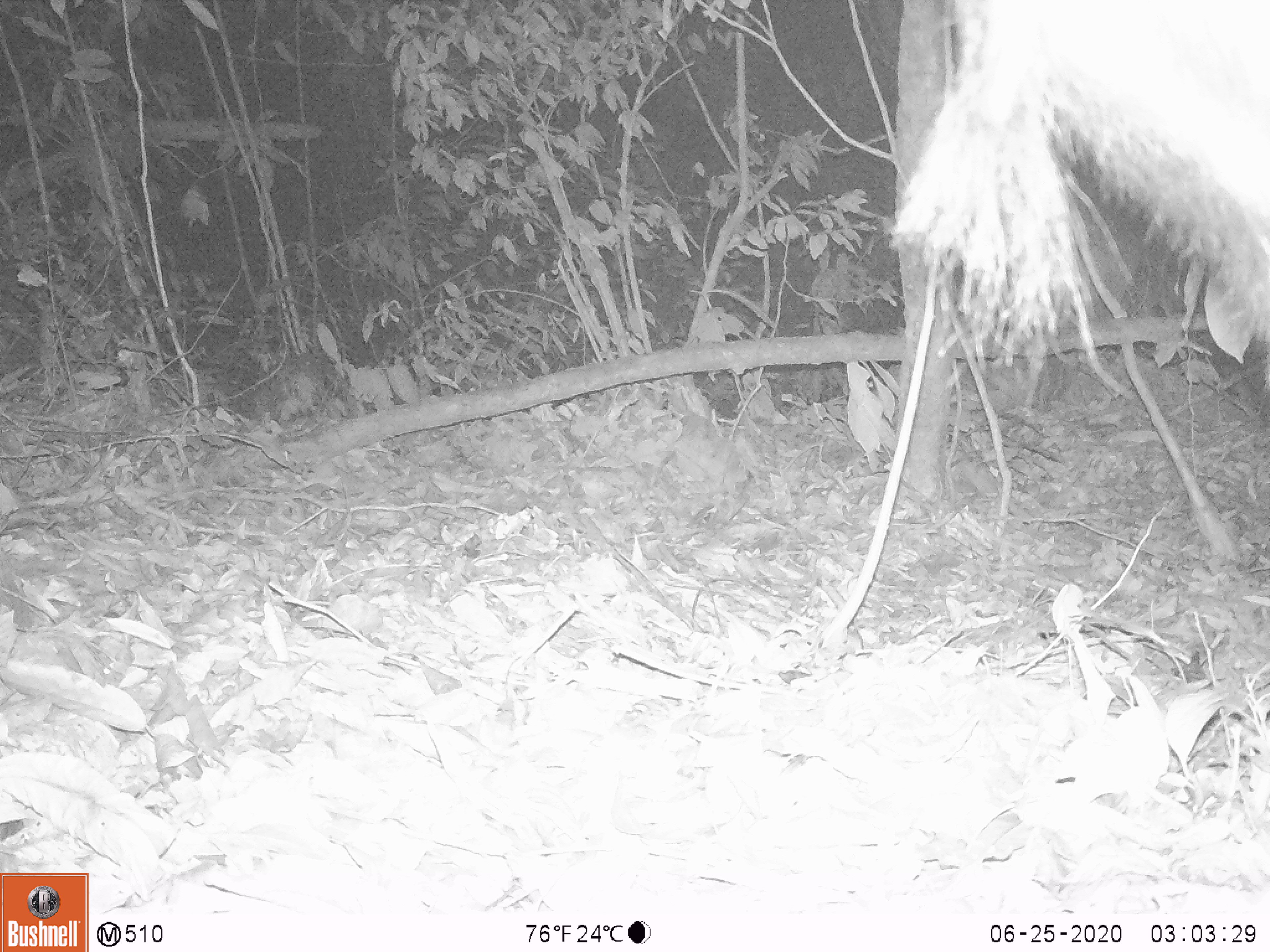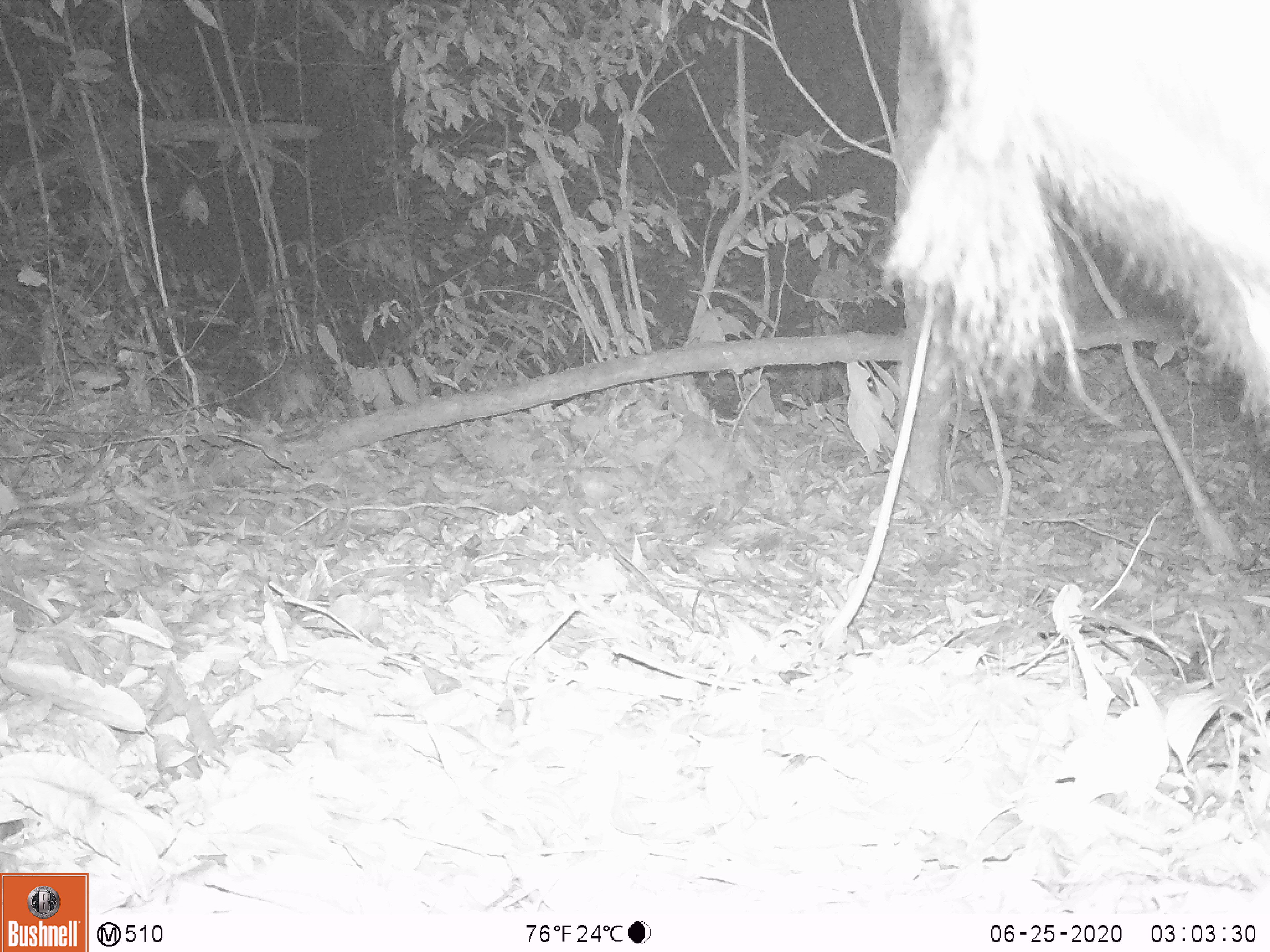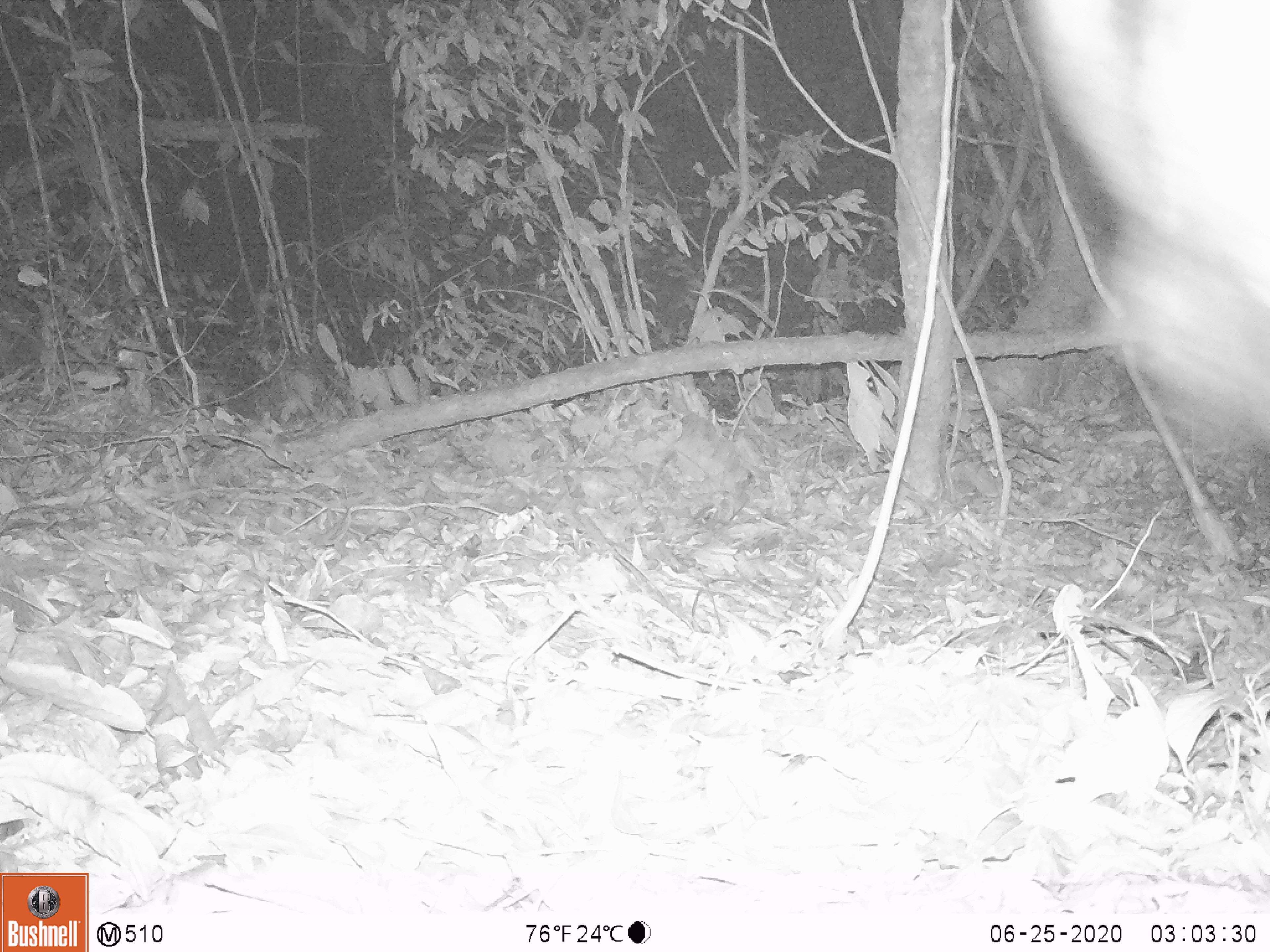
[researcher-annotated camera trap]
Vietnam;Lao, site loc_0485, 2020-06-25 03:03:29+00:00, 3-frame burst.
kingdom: Animalia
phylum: Chordata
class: Mammalia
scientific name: Mammalia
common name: mammal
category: unidentified mammal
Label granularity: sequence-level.